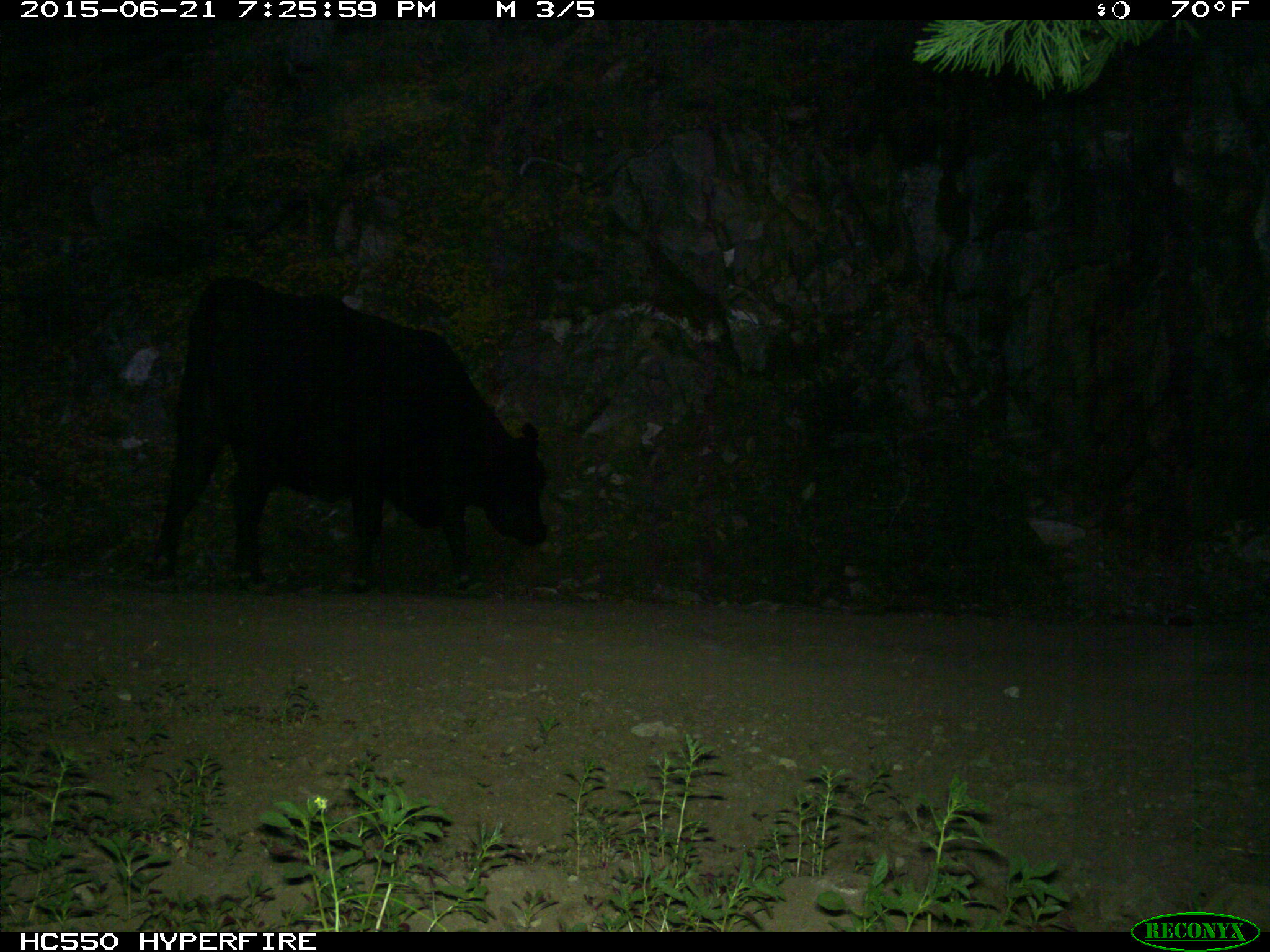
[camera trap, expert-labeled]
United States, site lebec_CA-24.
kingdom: Animalia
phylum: Chordata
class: Mammalia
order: Artiodactyla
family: Bovidae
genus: Bos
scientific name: Bos taurus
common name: domestic cow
Bos taurus (domestic cow).